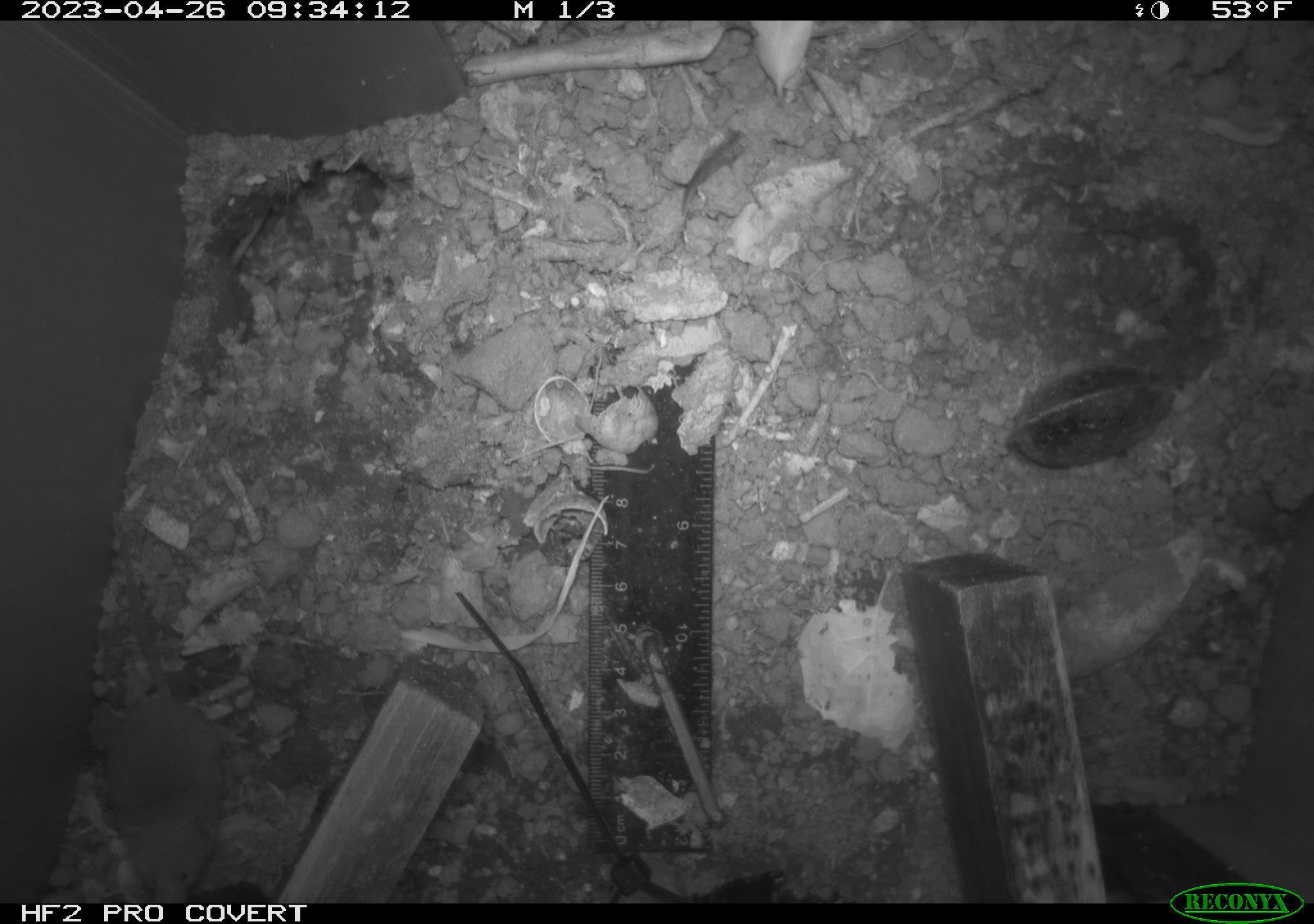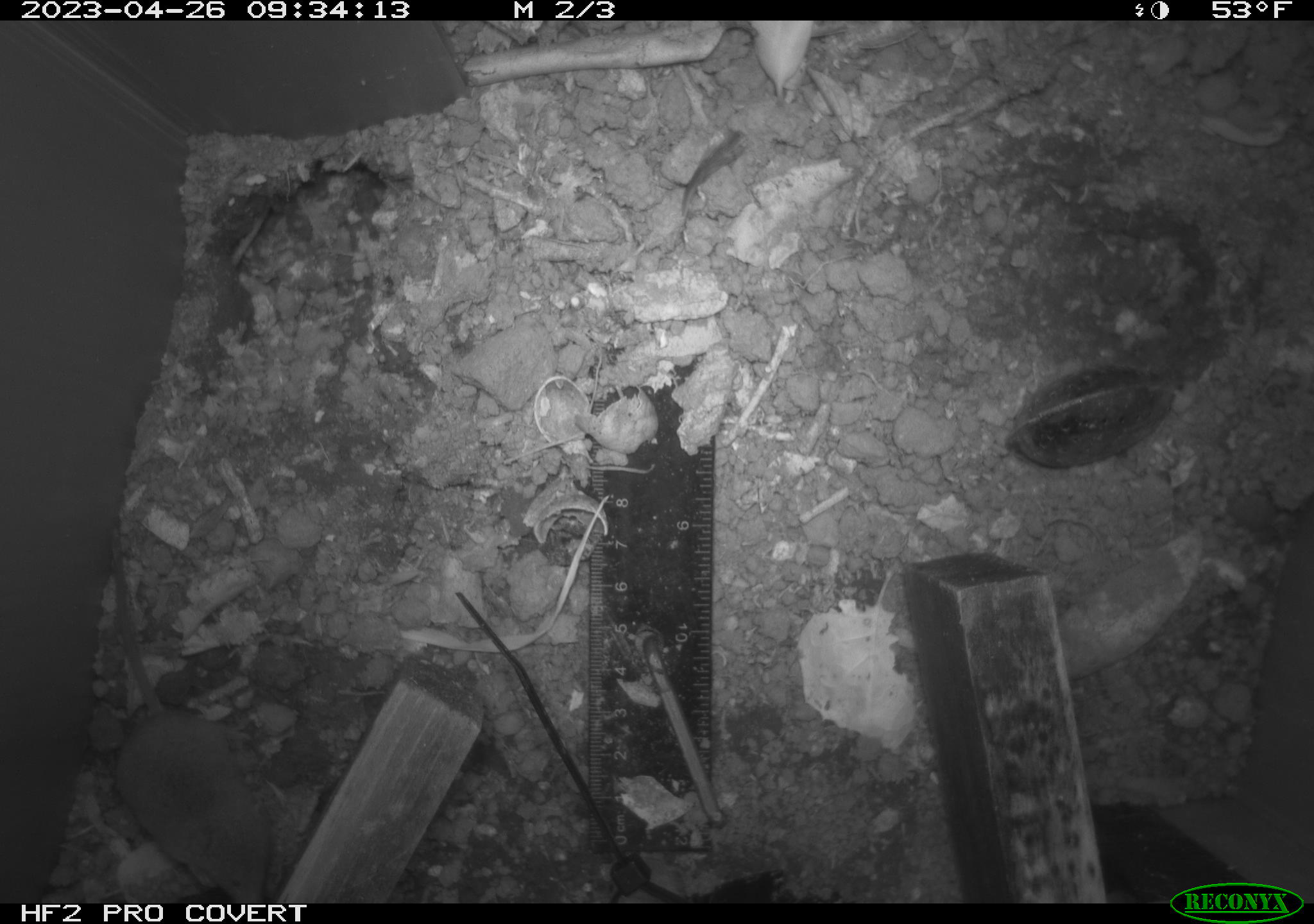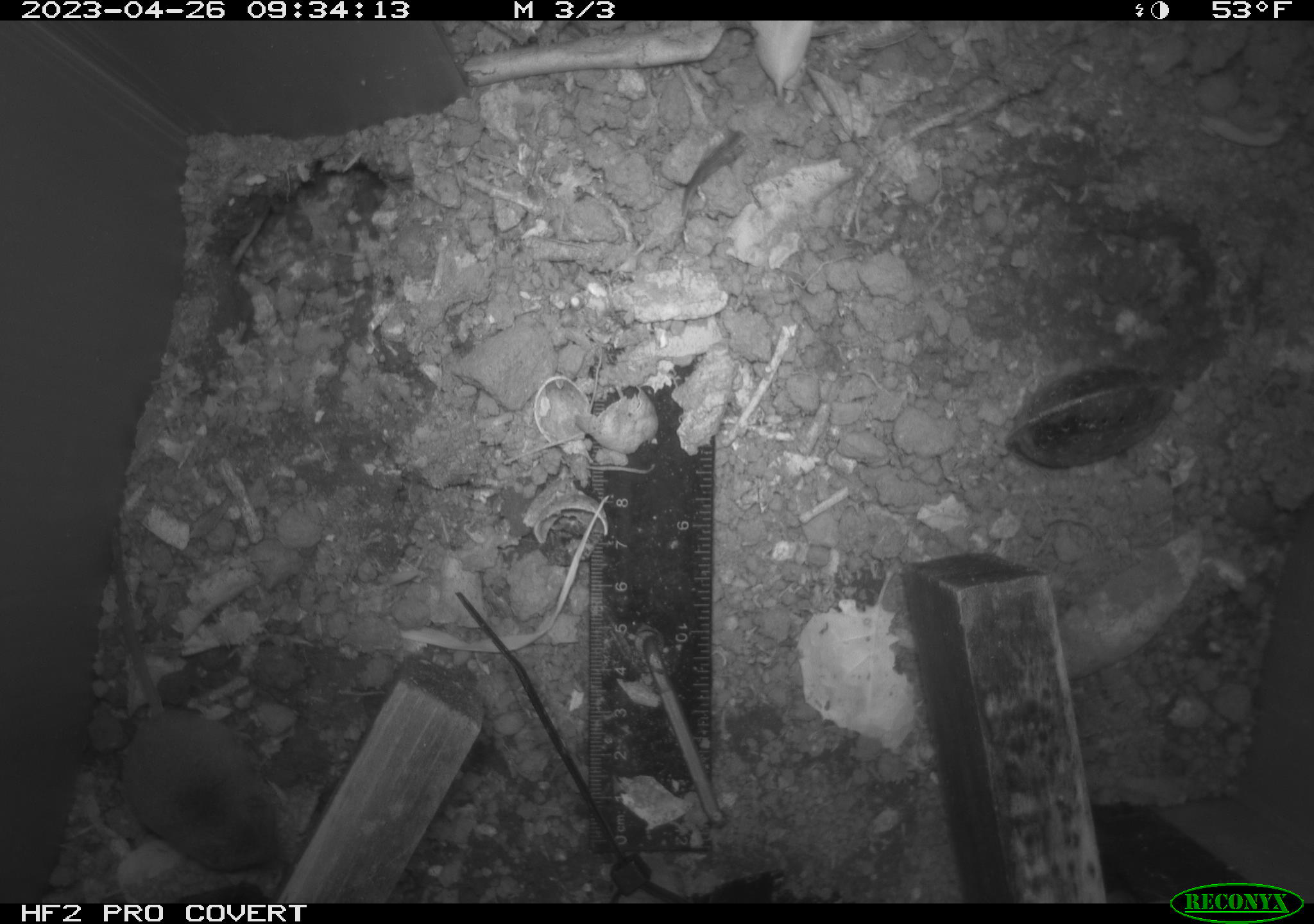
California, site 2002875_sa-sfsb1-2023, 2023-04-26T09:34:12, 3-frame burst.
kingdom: Animalia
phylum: Chordata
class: Mammalia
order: Eulipotyphla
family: Soricidae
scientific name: Soricidae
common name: shrews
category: soricidae family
Soricidae family (shrews) (Soricidae).